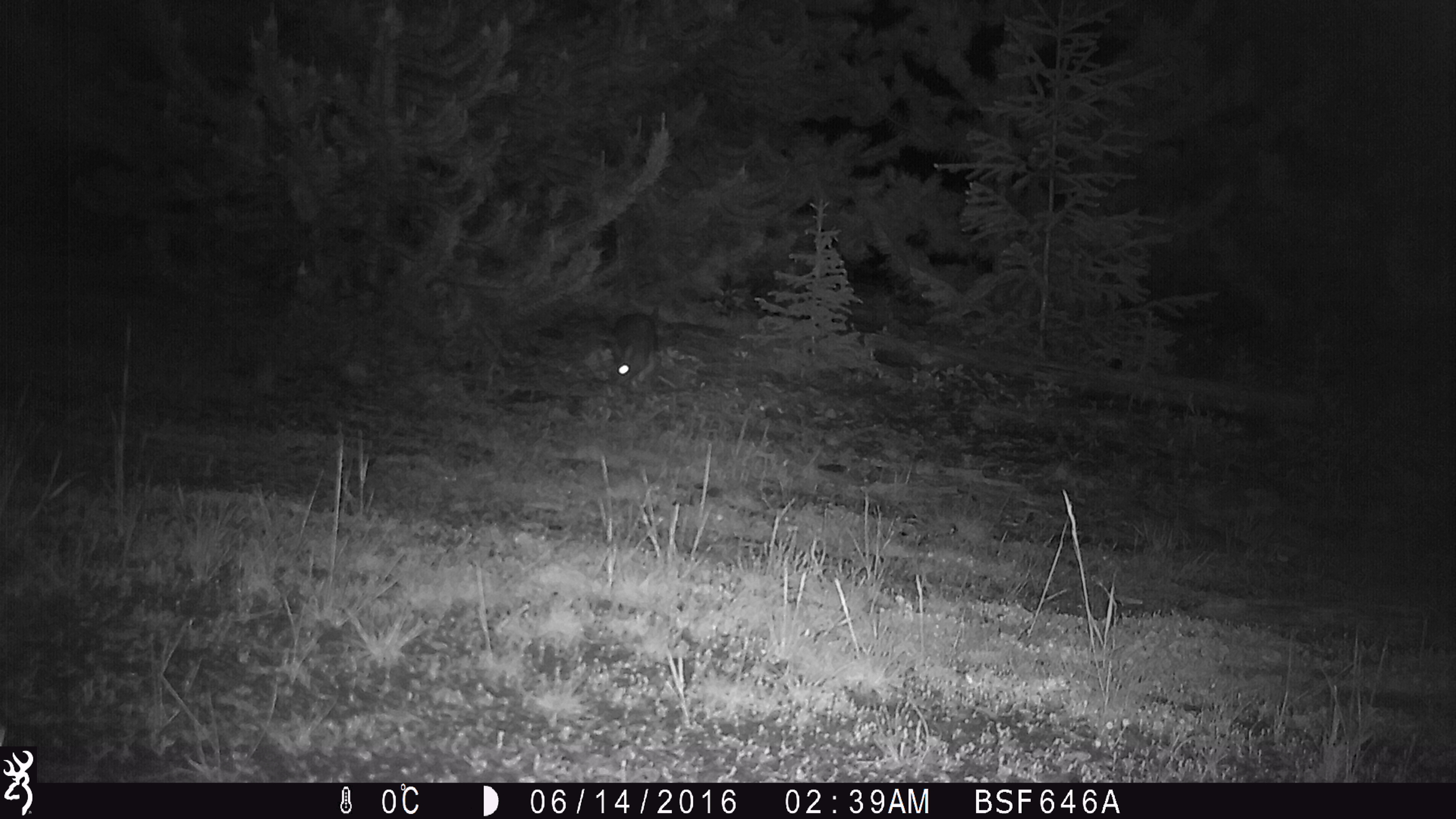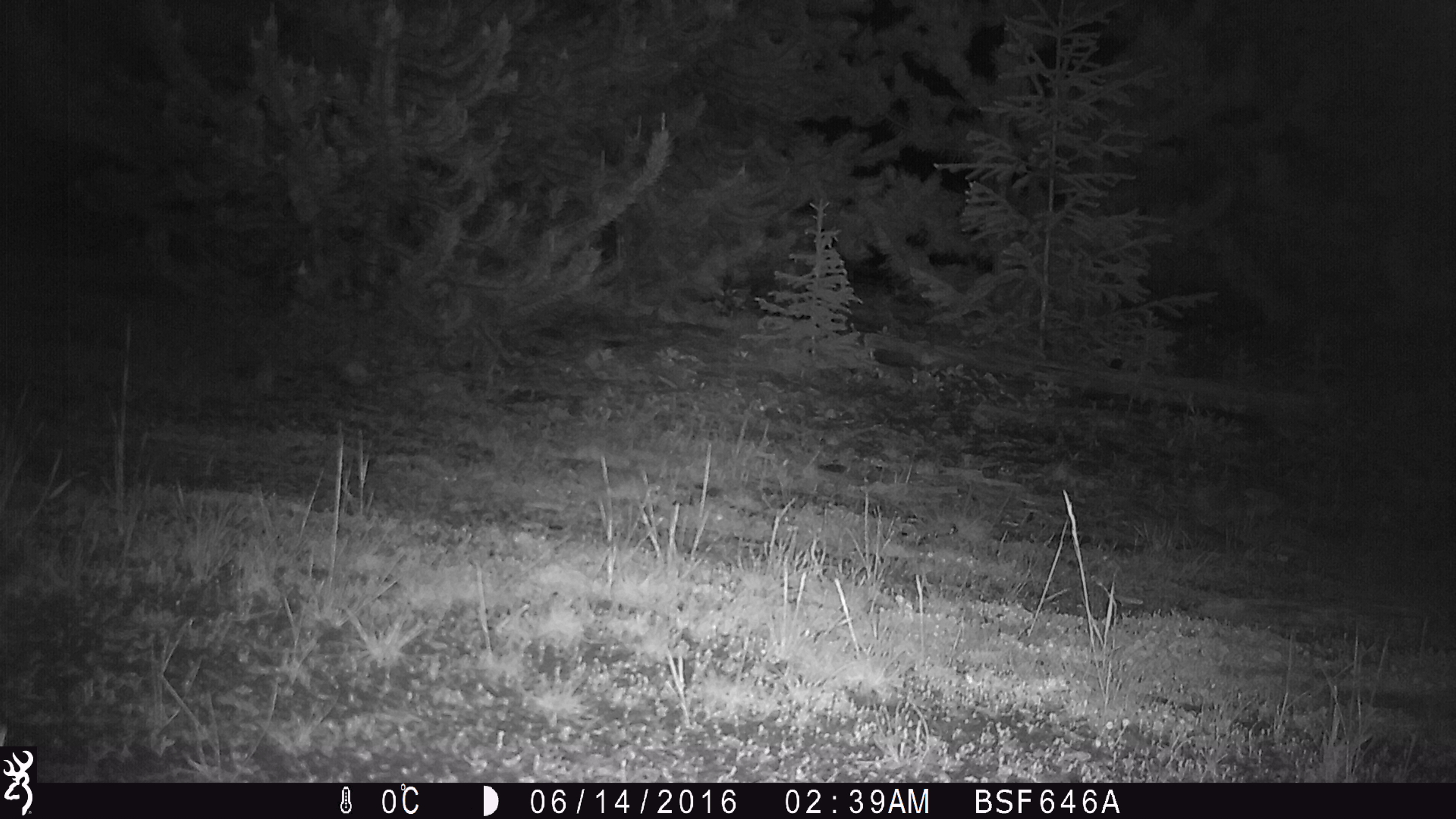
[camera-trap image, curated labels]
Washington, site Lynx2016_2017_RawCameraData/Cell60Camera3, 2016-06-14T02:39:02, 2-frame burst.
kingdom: Animalia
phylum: Chordata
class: Mammalia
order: Lagomorpha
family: Leporidae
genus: Lepus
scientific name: Lepus americanus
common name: snowshoe hare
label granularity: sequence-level